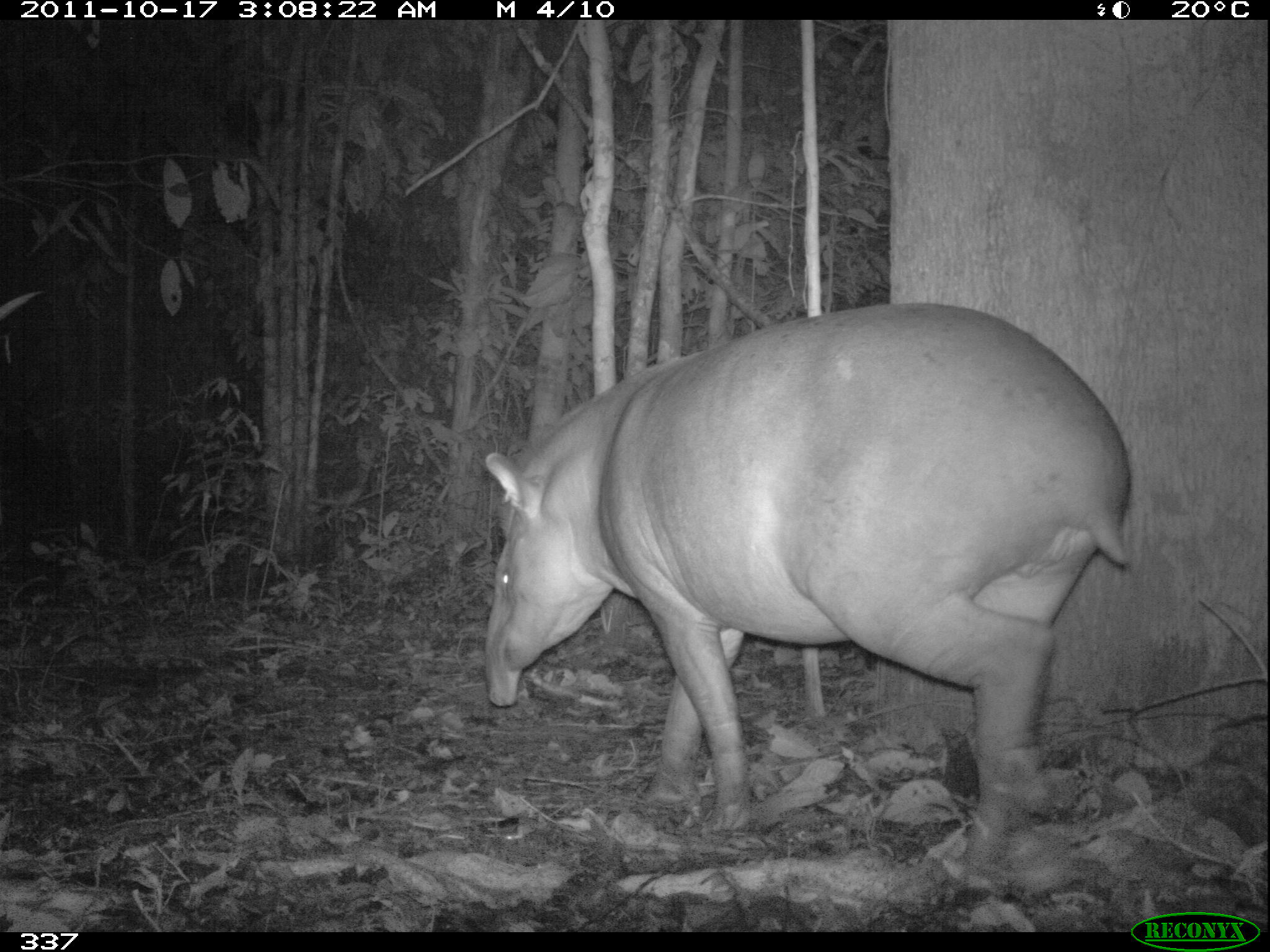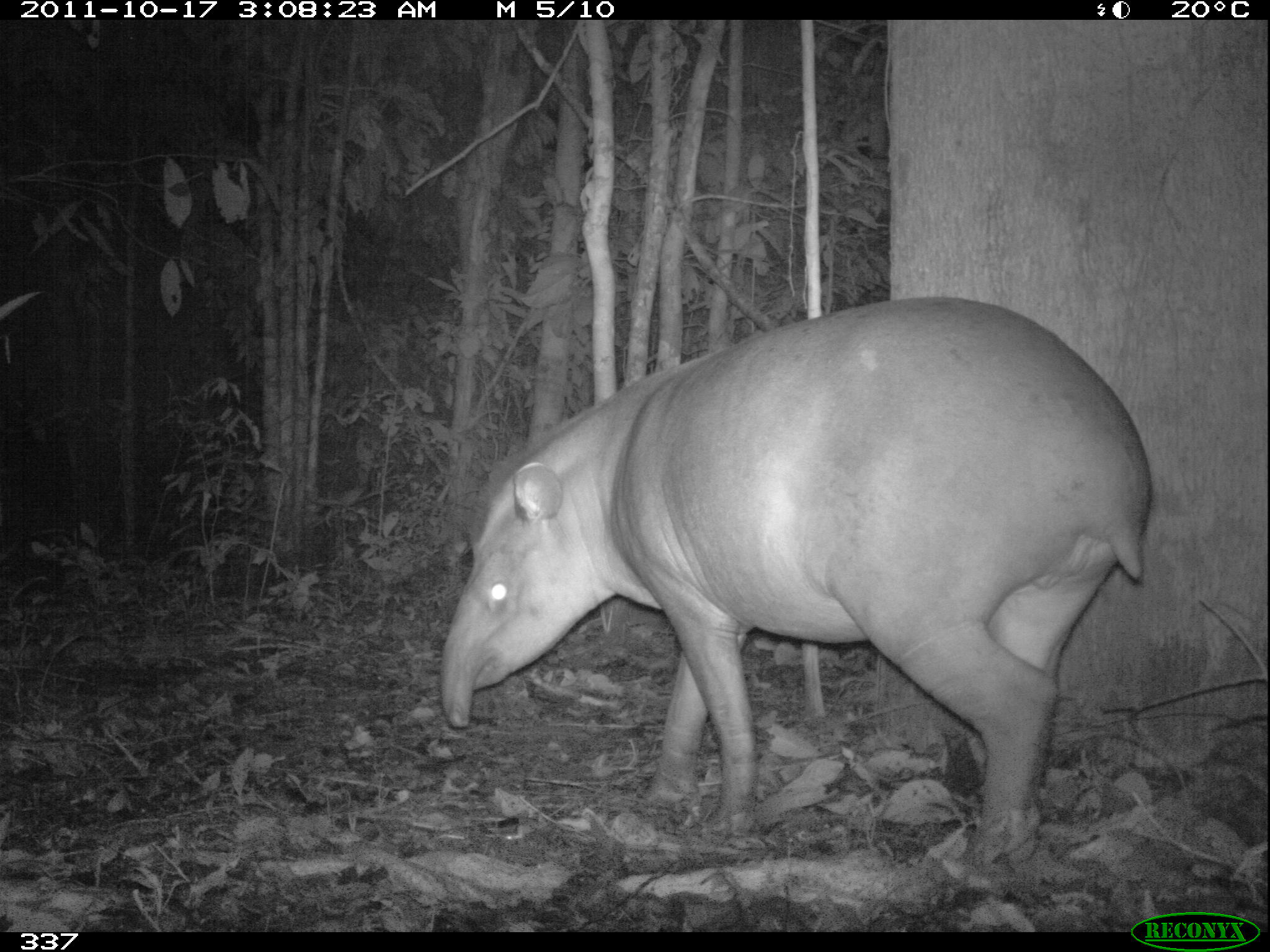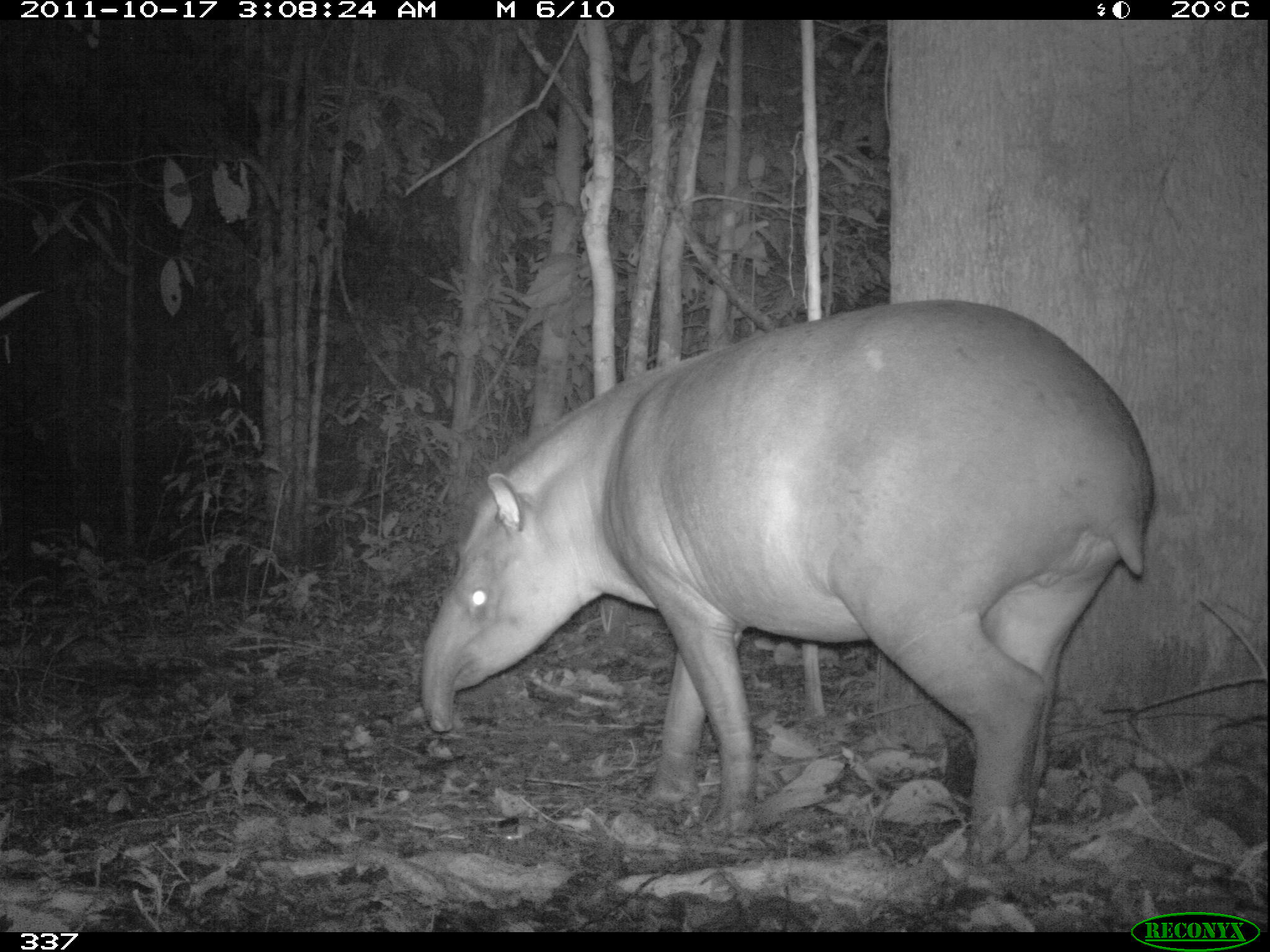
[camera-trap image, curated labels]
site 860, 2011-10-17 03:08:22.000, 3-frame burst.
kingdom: Animalia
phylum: Chordata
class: Mammalia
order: Perissodactyla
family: Tapiridae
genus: Tapirus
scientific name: Tapirus terrestris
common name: south american tapir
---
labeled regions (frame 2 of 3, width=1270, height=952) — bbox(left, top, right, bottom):
tapirus terrestris: bbox(438, 293, 1152, 876)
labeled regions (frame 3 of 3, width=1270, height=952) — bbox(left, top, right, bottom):
tapirus terrestris: bbox(418, 294, 1156, 874)